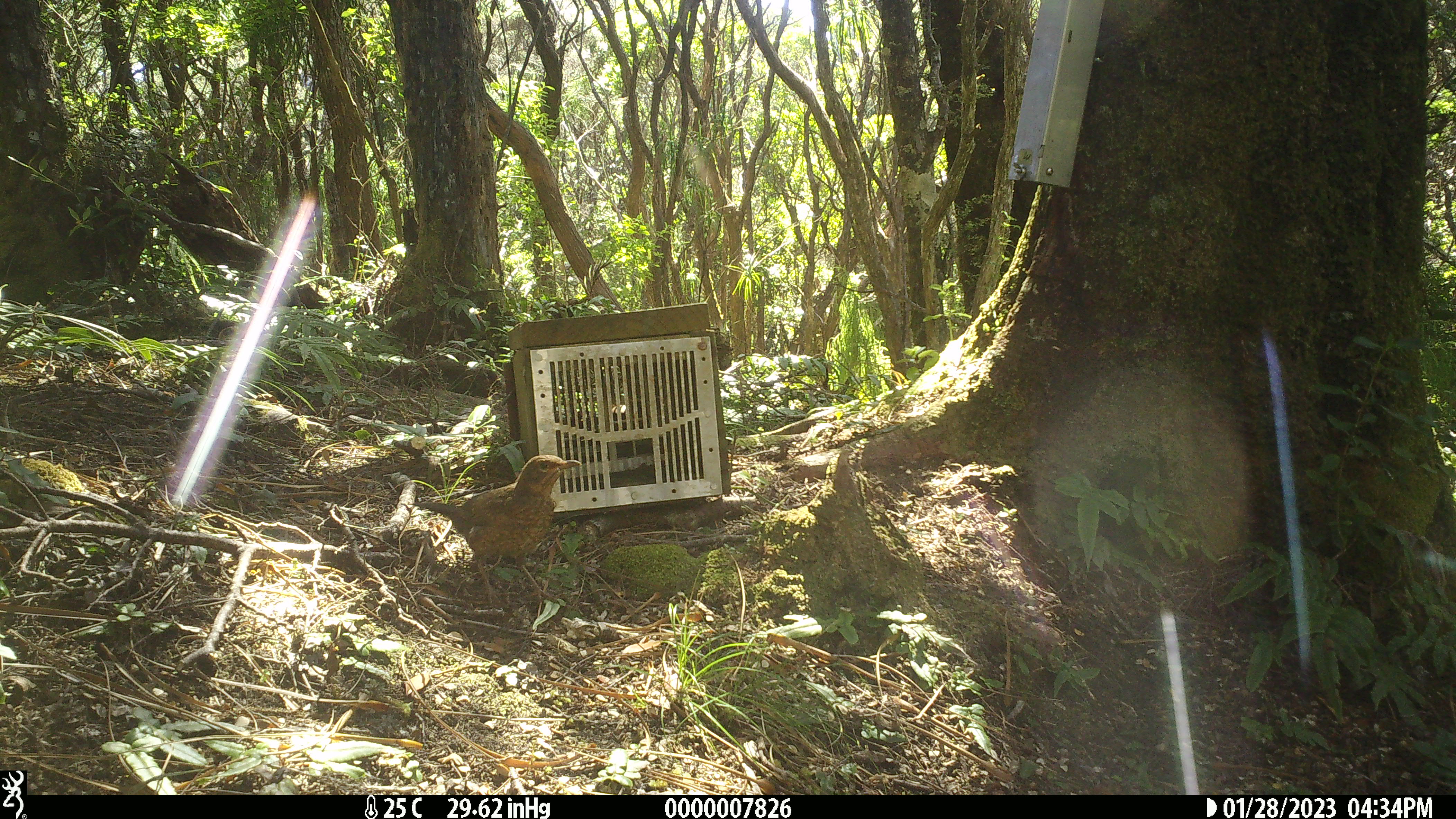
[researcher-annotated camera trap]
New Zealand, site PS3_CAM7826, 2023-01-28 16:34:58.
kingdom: Animalia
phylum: Chordata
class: Aves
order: Passeriformes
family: Turdidae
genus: Turdus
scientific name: Turdus merula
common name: eurasian blackbird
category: blackbird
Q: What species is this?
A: Blackbird (eurasian blackbird) (Turdus merula).